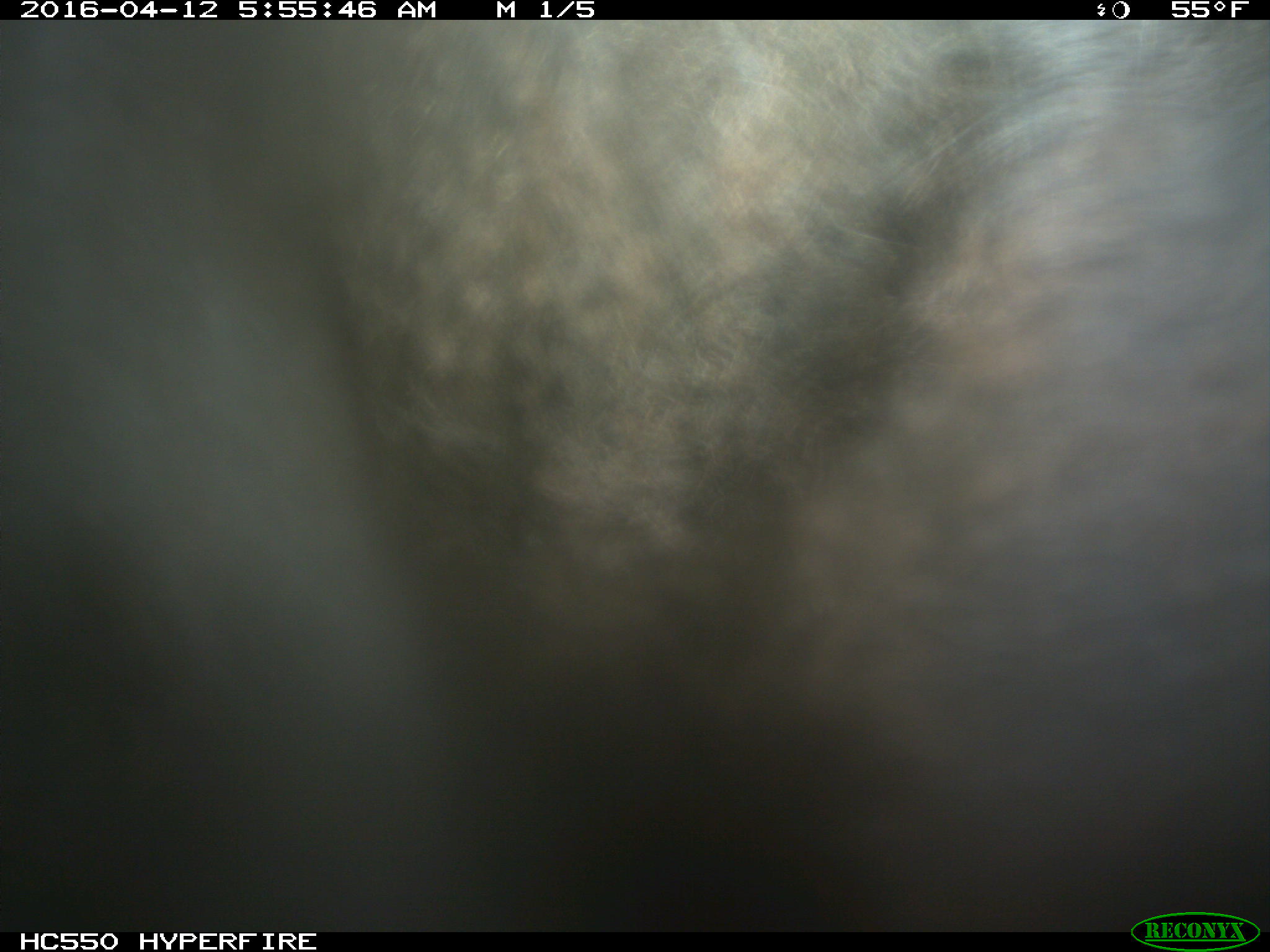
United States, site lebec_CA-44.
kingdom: Animalia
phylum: Chordata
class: Mammalia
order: Artiodactyla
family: Bovidae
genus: Bos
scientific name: Bos taurus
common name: domestic cow